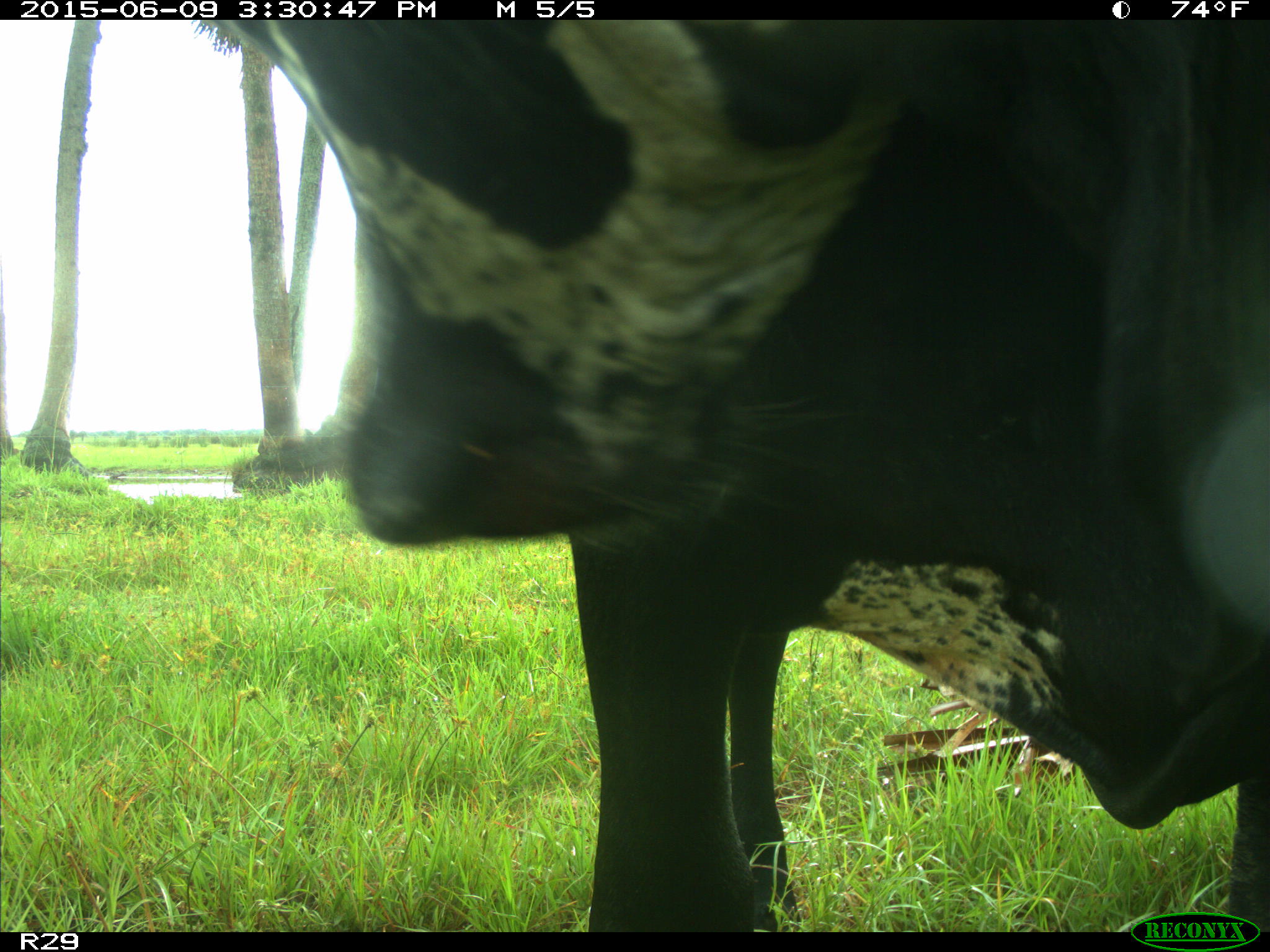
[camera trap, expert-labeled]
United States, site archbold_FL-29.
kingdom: Animalia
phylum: Chordata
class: Mammalia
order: Artiodactyla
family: Bovidae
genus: Bos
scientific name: Bos taurus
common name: domestic cow